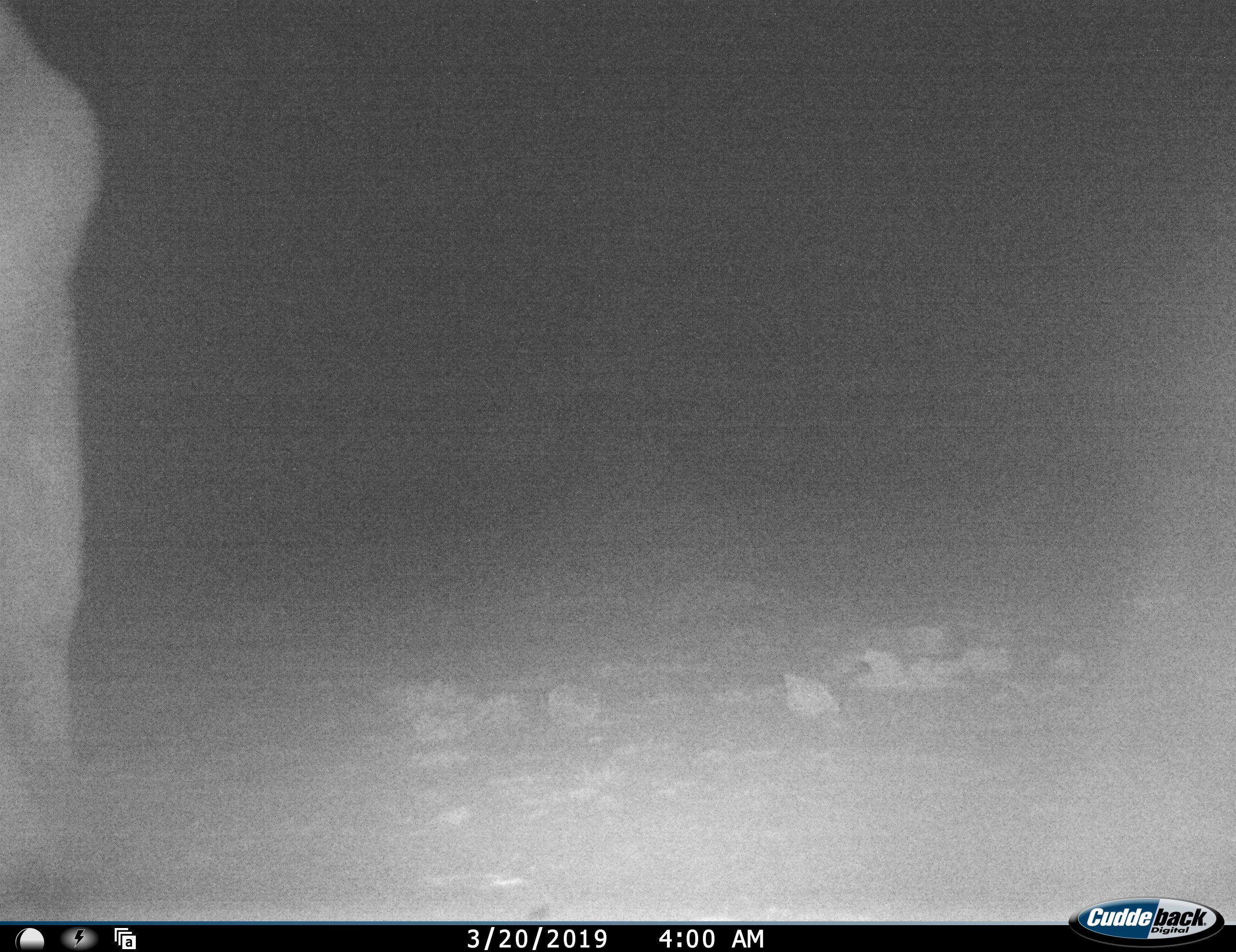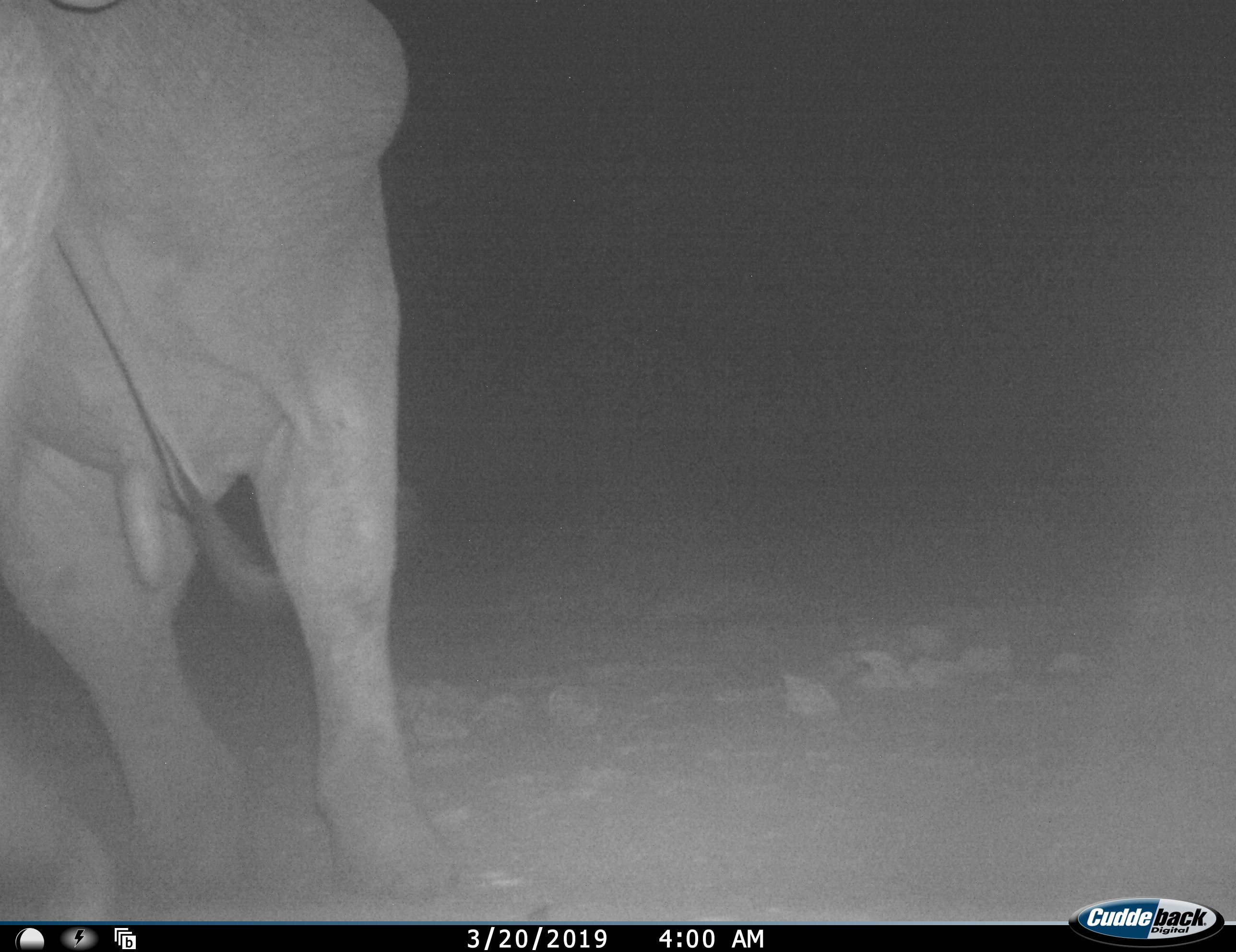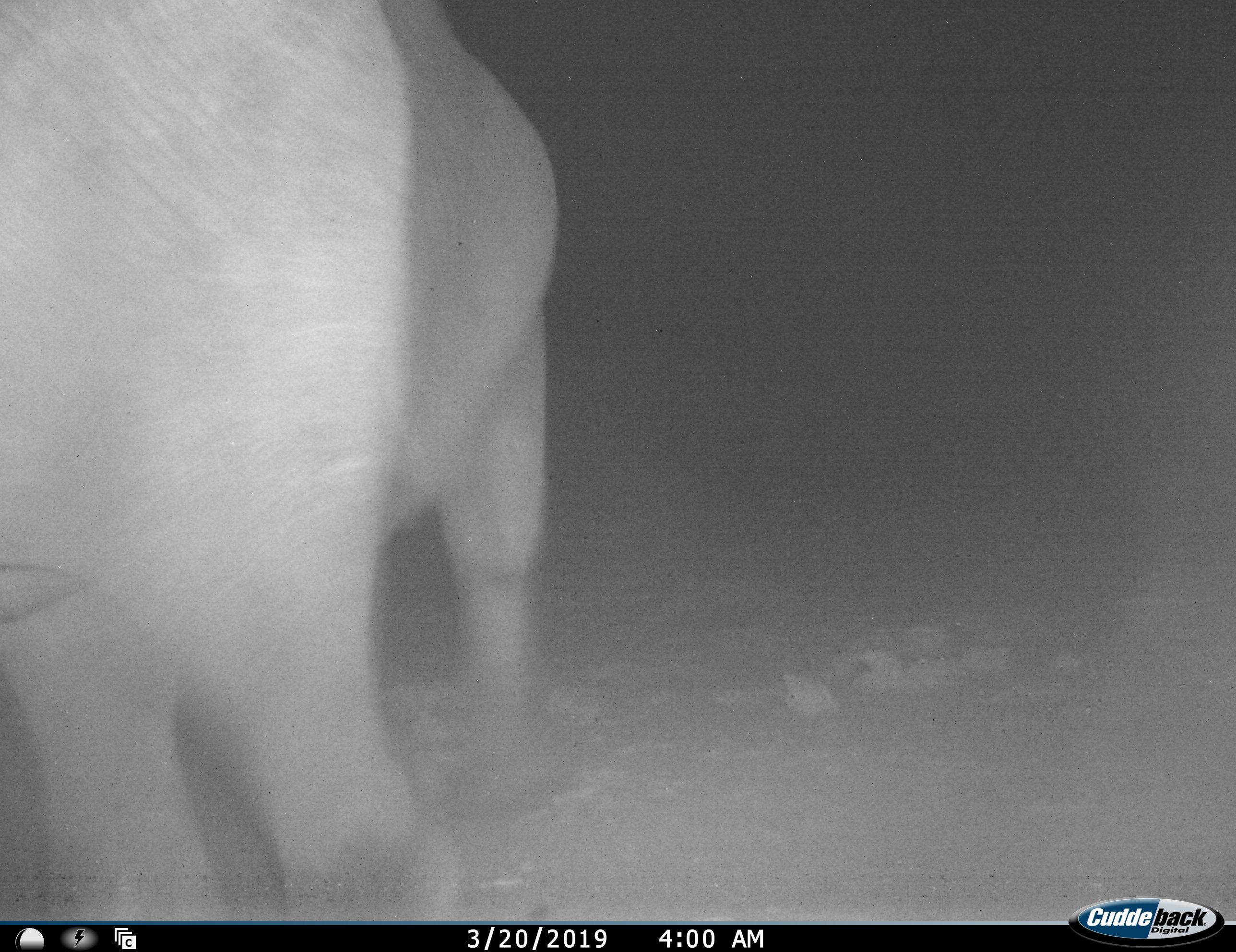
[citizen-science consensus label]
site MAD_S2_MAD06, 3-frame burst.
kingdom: Animalia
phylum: Chordata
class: Mammalia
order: Proboscidea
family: Elephantidae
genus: Loxodonta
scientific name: Loxodonta africana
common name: african bush elephant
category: elephant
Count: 1.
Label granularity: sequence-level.